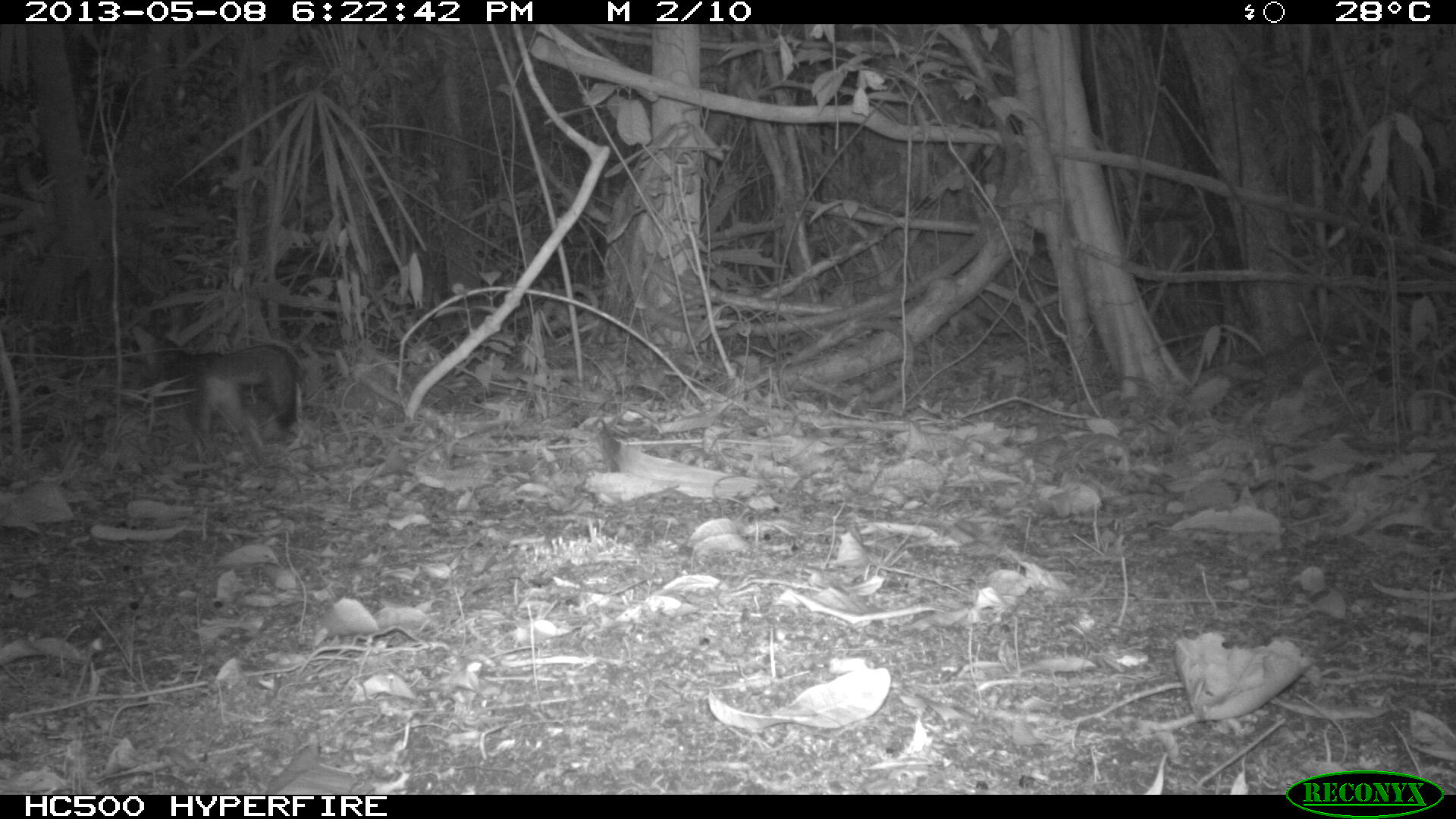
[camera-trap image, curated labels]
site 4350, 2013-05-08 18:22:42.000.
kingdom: Animalia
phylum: Chordata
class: Mammalia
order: Carnivora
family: Canidae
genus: Urocyon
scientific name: Urocyon cinereoargenteus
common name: gray fox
Urocyon cinereoargenteus (gray fox), count 1.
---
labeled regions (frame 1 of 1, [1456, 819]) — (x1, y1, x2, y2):
urocyon cinereoargenteus: (131, 325, 309, 465)